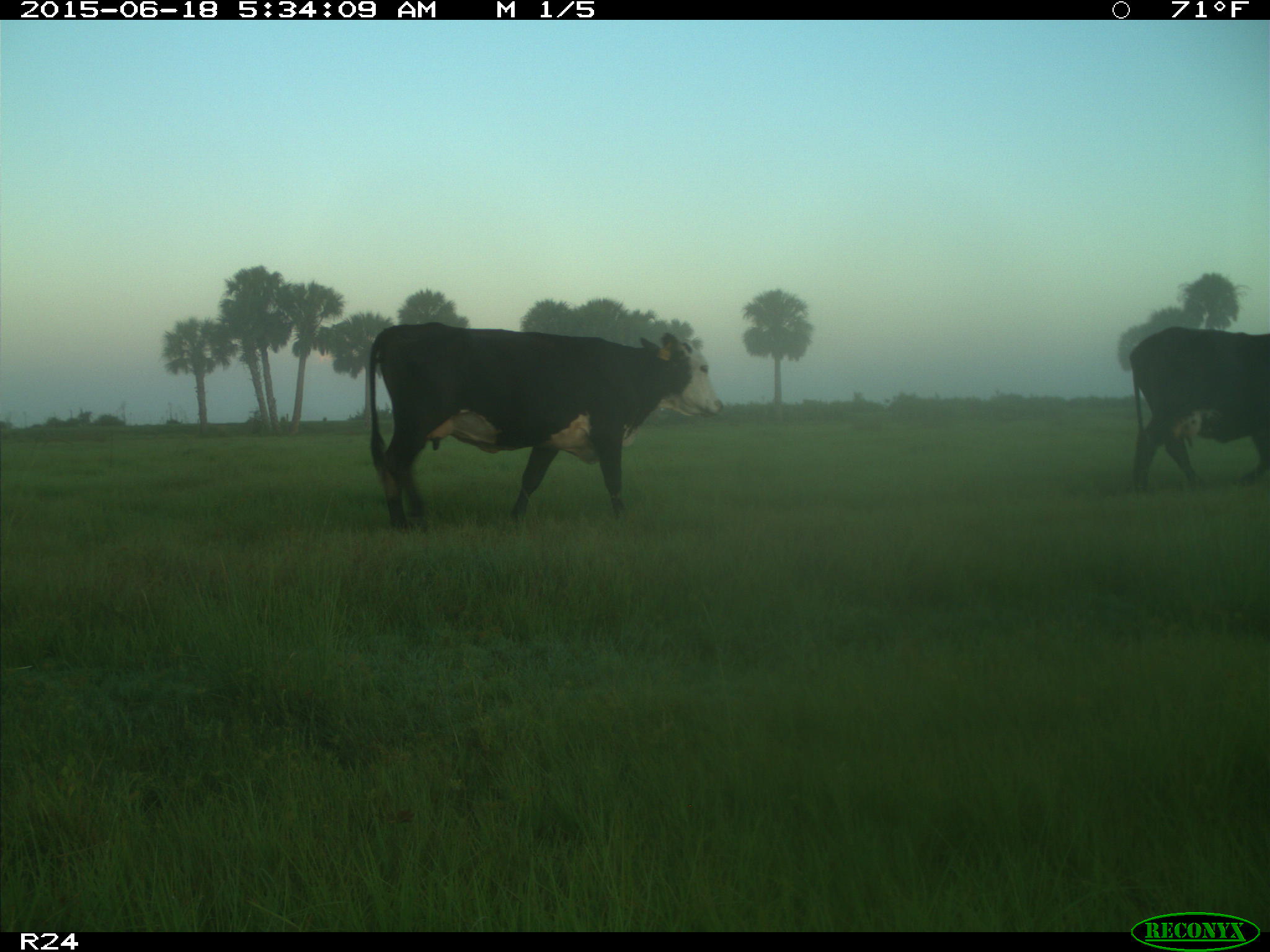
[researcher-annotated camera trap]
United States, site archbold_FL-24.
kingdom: Animalia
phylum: Chordata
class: Mammalia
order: Artiodactyla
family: Bovidae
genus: Bos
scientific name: Bos taurus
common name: domestic cow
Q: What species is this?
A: Bos taurus (domestic cow).